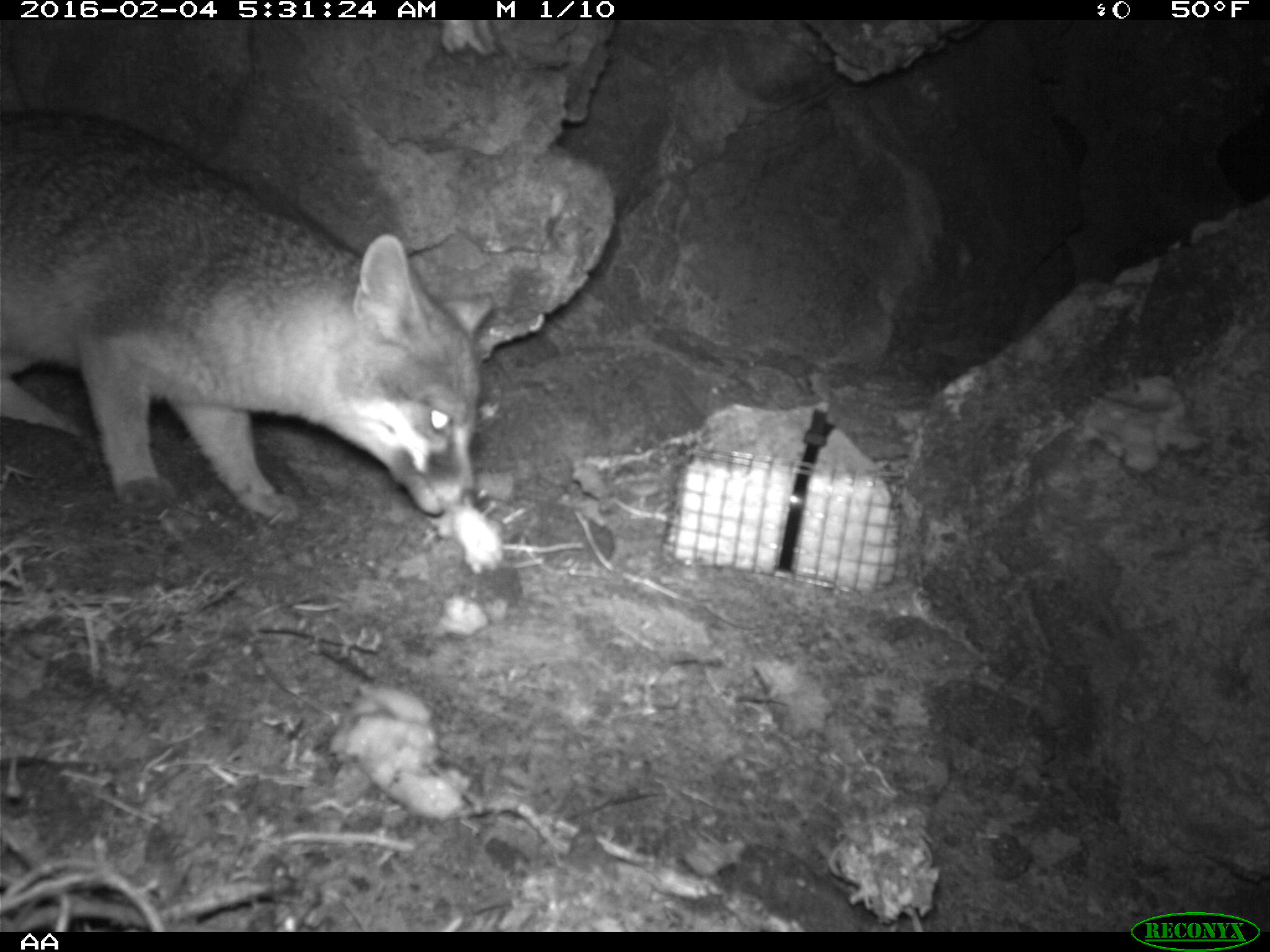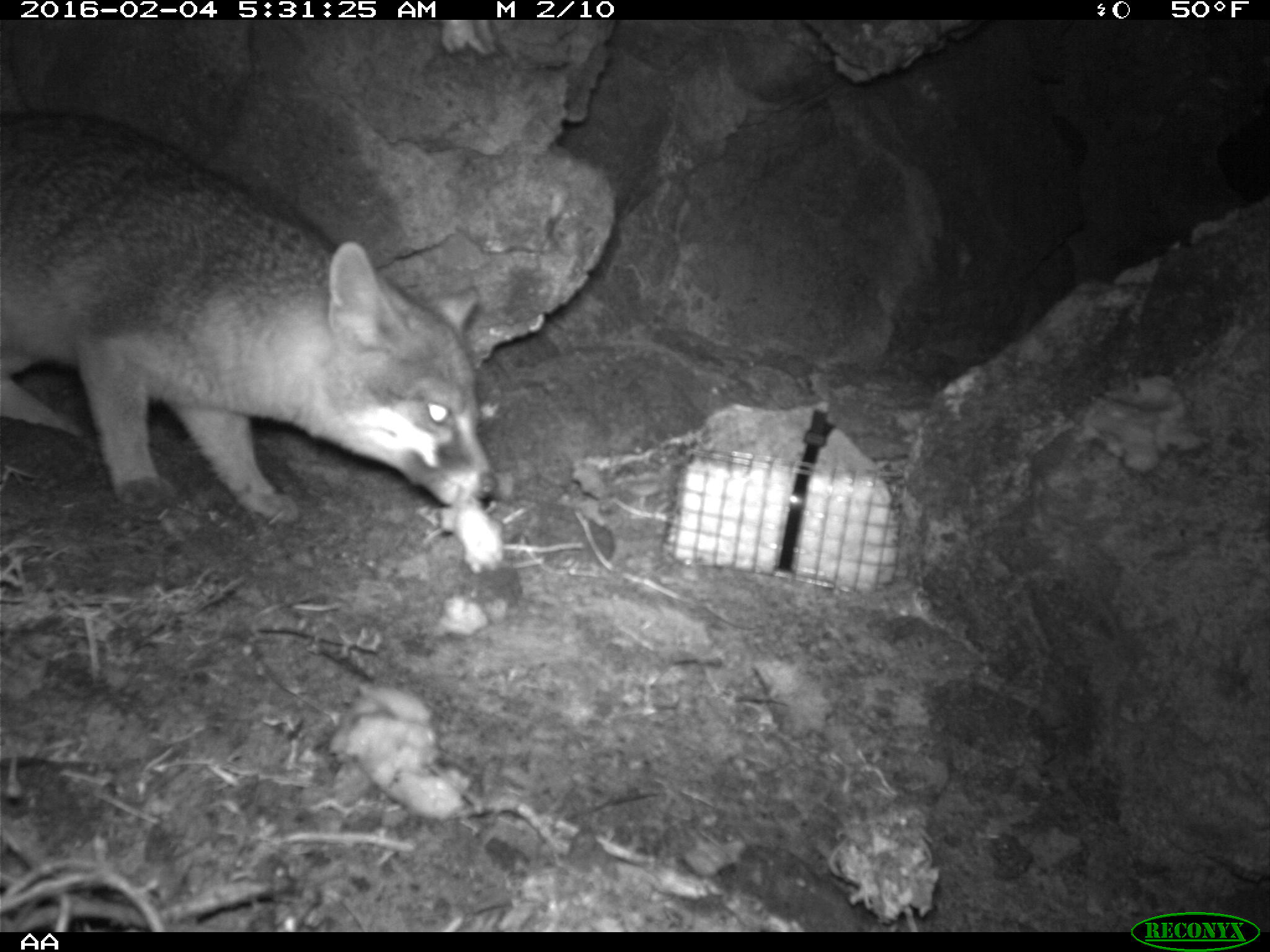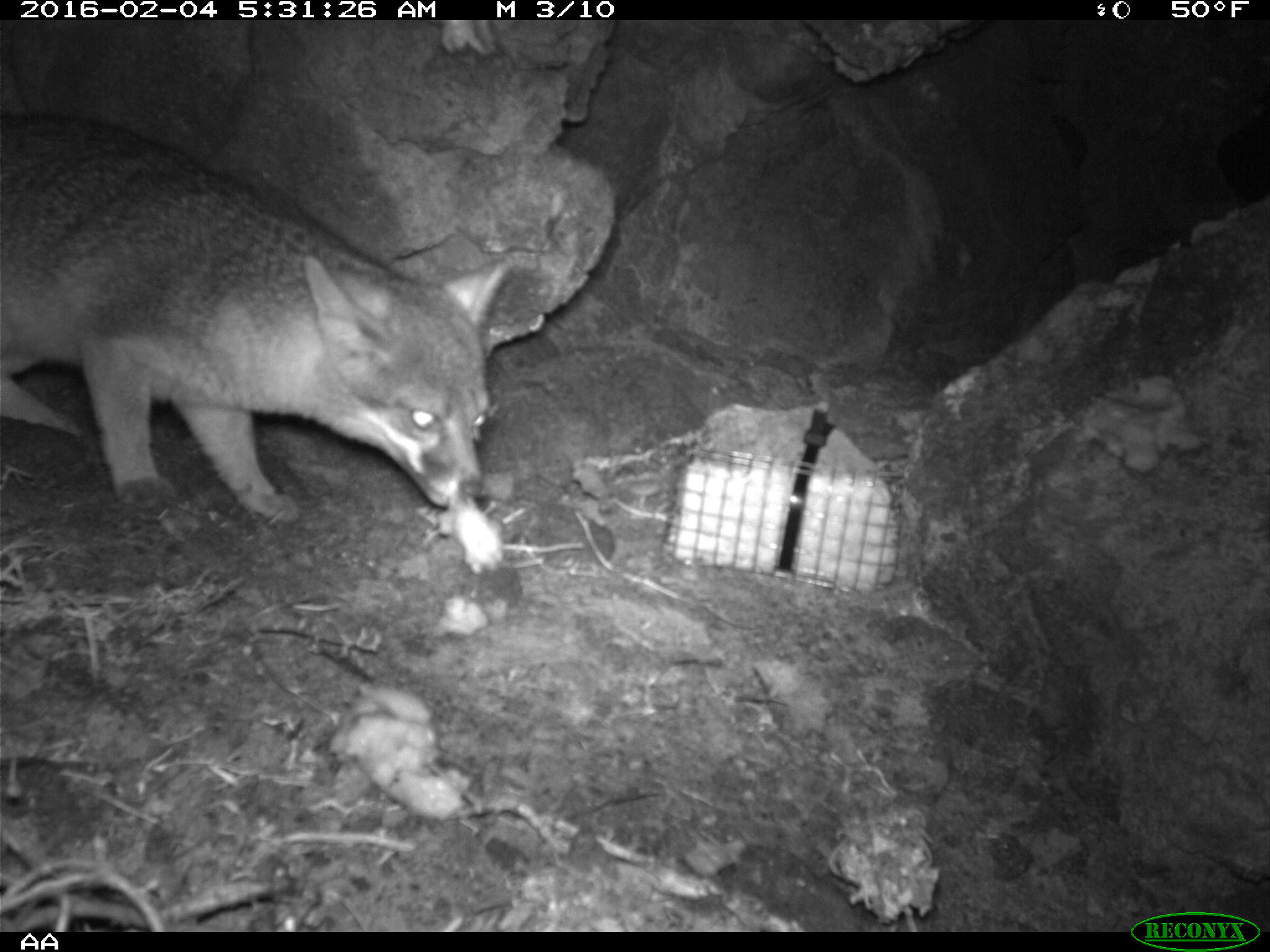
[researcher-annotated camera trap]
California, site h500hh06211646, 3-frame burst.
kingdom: Animalia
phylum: Chordata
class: Mammalia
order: Carnivora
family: Canidae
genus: Urocyon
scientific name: Urocyon littoralis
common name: island fox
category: fox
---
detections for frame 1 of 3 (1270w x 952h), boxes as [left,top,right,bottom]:
fox: [0,107,494,524]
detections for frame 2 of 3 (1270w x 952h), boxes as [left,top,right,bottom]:
fox: [0,113,498,523]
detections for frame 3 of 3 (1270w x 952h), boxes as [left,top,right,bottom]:
fox: [0,110,512,527]